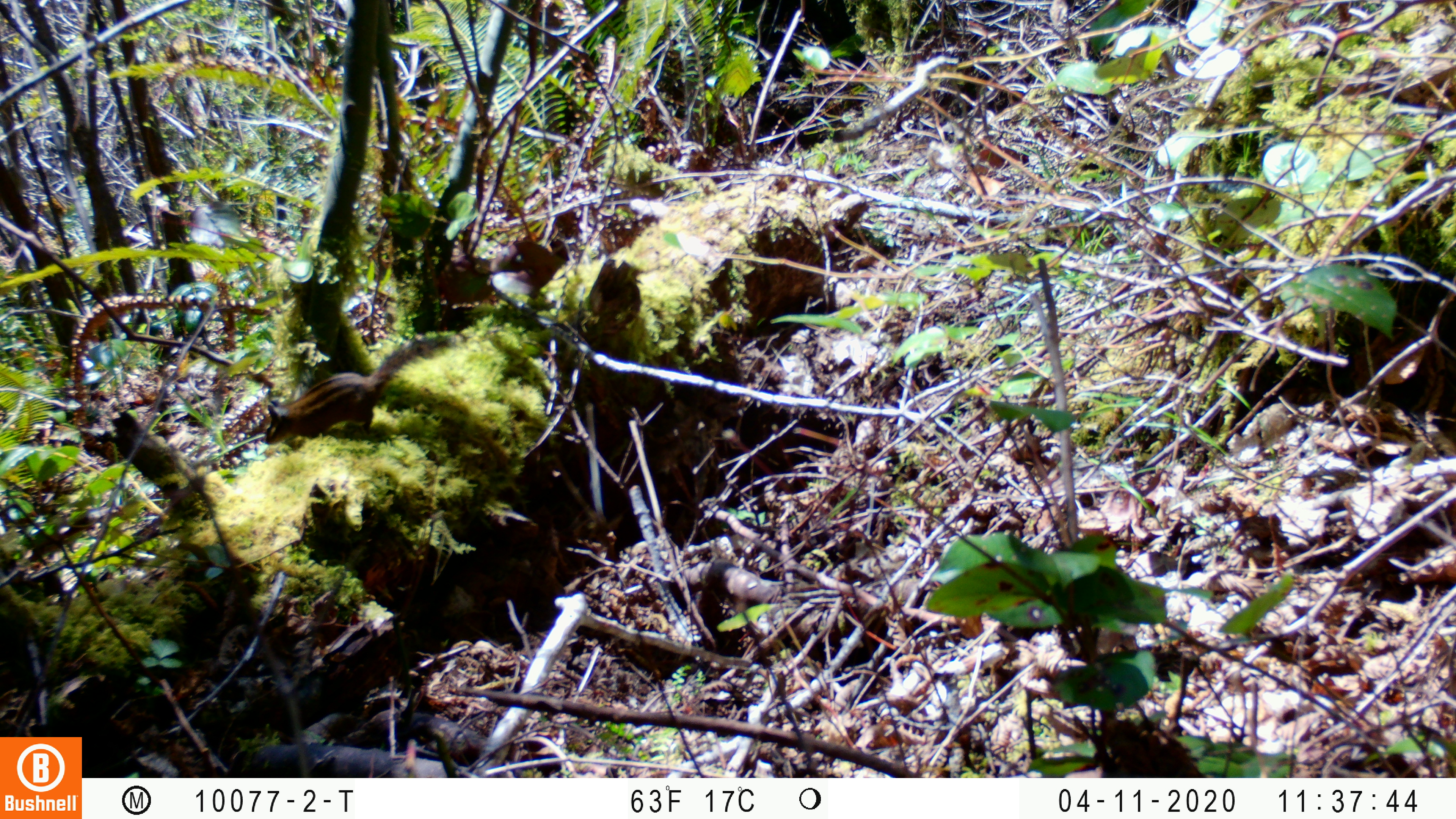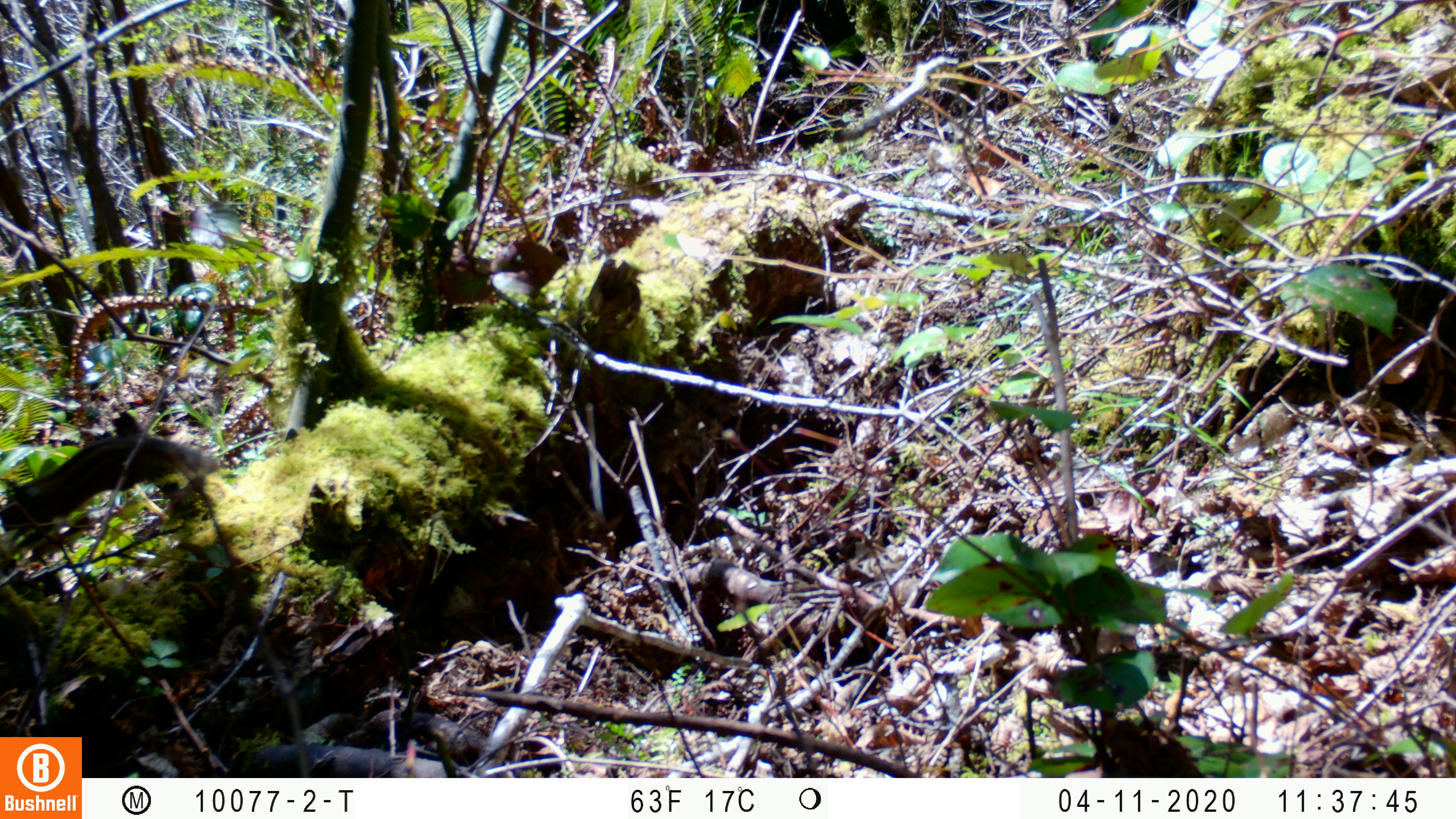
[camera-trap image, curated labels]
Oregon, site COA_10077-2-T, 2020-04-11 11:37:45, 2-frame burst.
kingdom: Animalia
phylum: Chordata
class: Mammalia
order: Rodentia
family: Sciuridae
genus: Neotamias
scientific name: Neotamias townsendii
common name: townsend's chipmunk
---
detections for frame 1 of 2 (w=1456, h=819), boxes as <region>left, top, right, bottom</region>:
townsend's chipmunk: <region>258, 317, 467, 450</region>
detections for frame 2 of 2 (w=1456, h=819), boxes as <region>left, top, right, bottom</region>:
townsend's chipmunk: <region>4, 427, 230, 541</region>